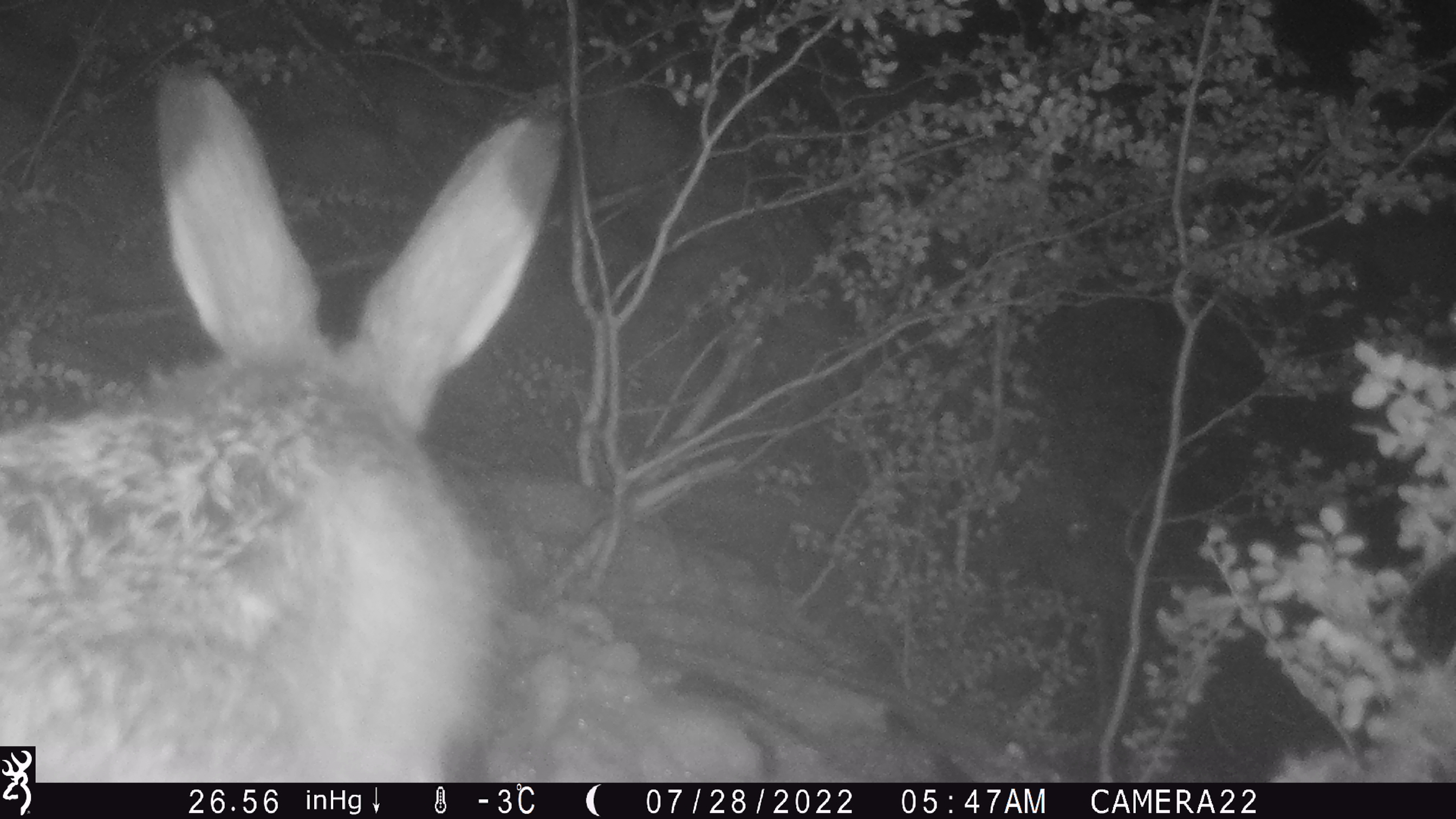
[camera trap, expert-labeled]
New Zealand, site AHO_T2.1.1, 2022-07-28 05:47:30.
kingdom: Animalia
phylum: Chordata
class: Mammalia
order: Lagomorpha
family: Leporidae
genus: Lepus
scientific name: Lepus europaeus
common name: brown hare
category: hare